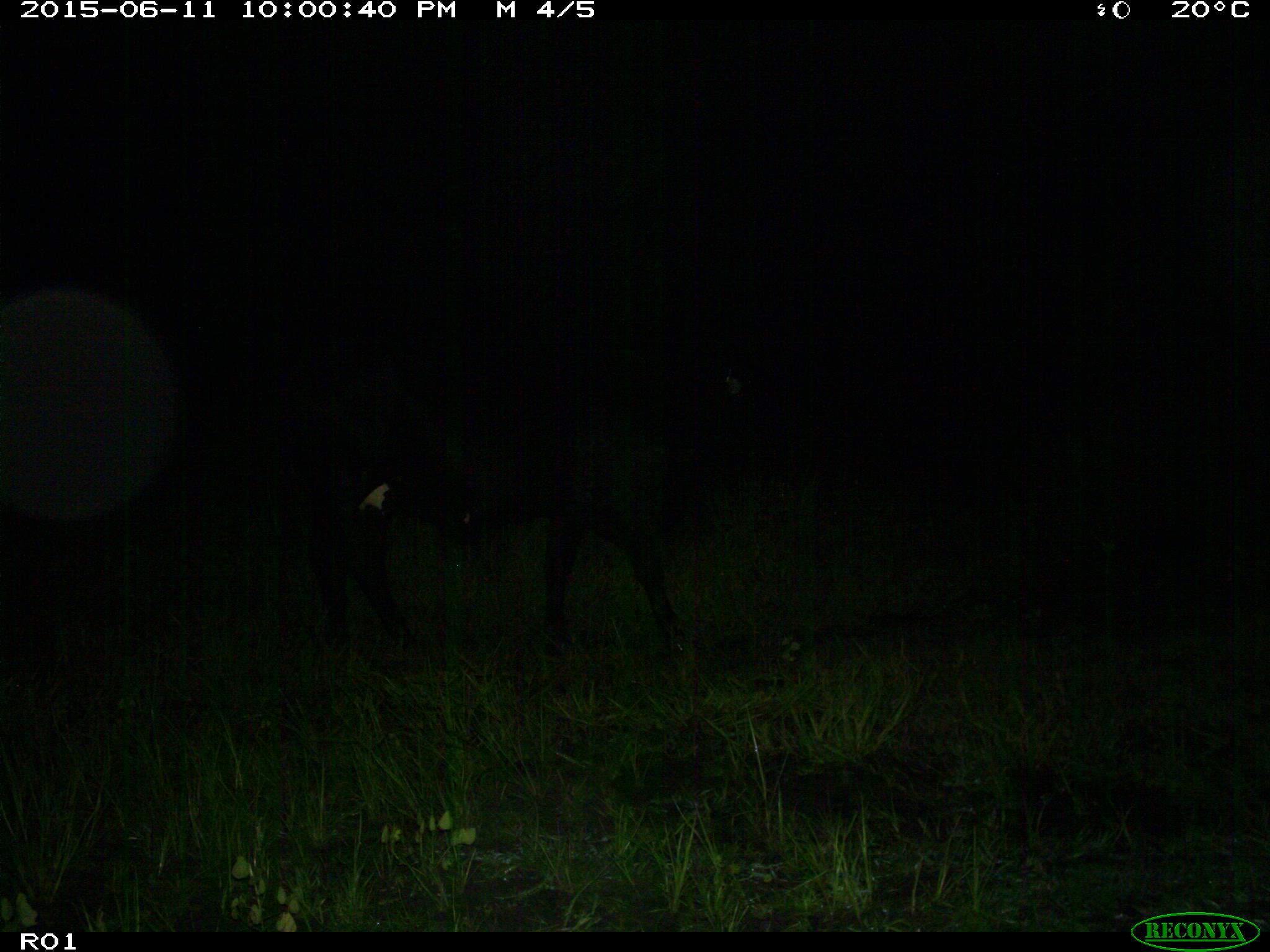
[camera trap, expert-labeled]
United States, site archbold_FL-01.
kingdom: Animalia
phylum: Chordata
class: Mammalia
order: Artiodactyla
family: Bovidae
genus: Bos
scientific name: Bos taurus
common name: domestic cow